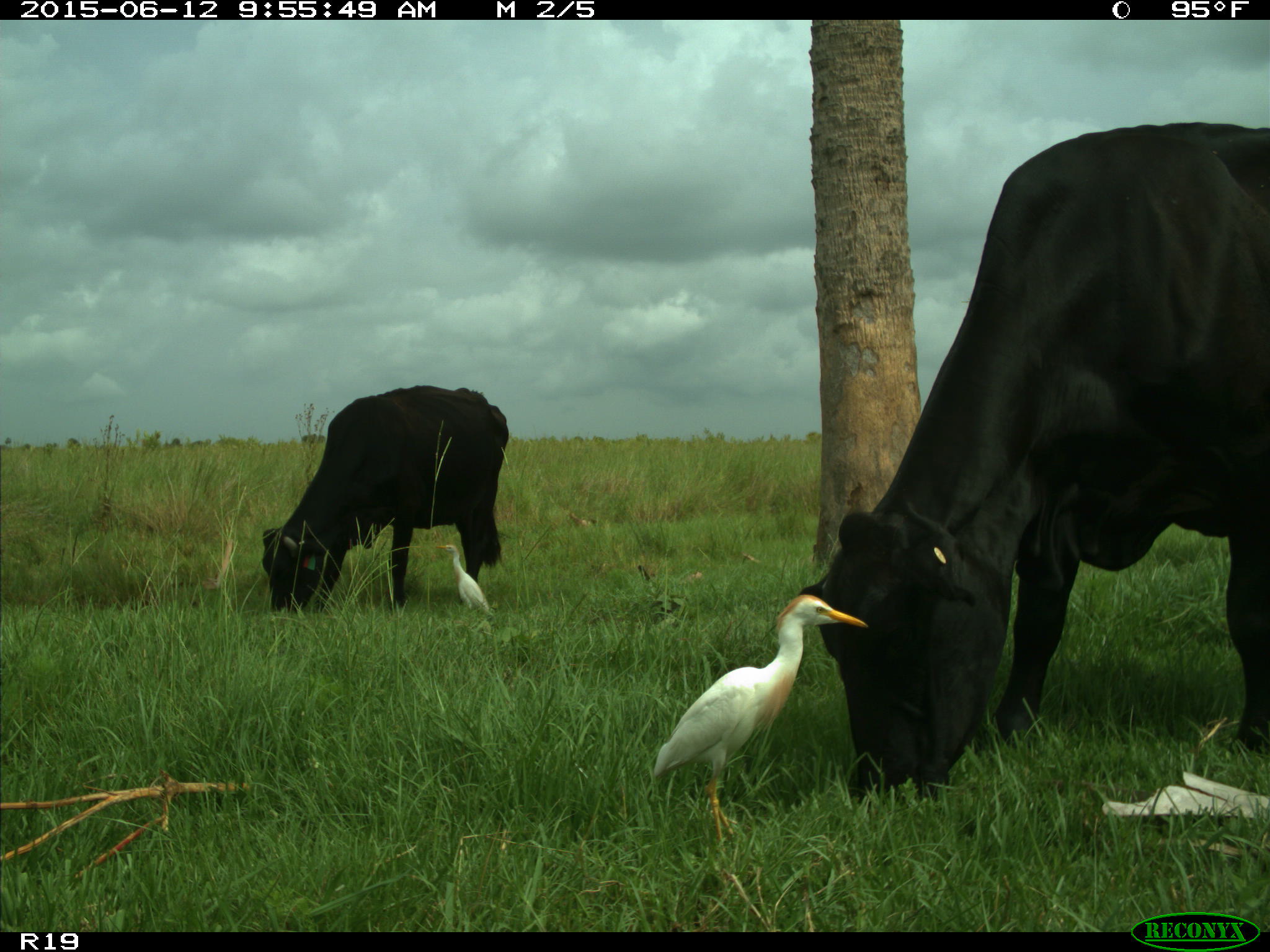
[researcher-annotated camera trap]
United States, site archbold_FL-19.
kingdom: Animalia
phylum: Chordata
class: Mammalia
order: Artiodactyla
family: Bovidae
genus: Bos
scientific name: Bos taurus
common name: domestic cow